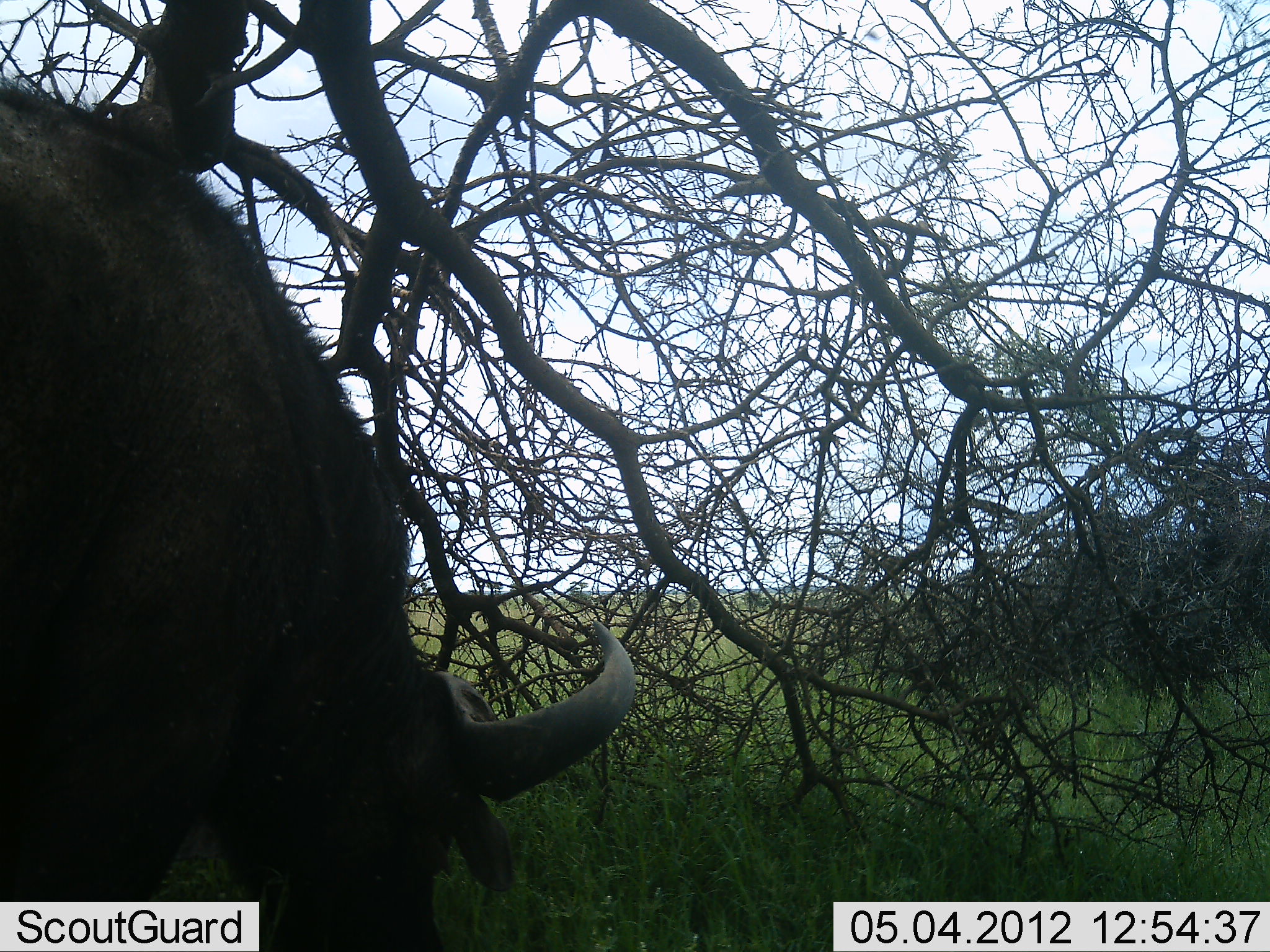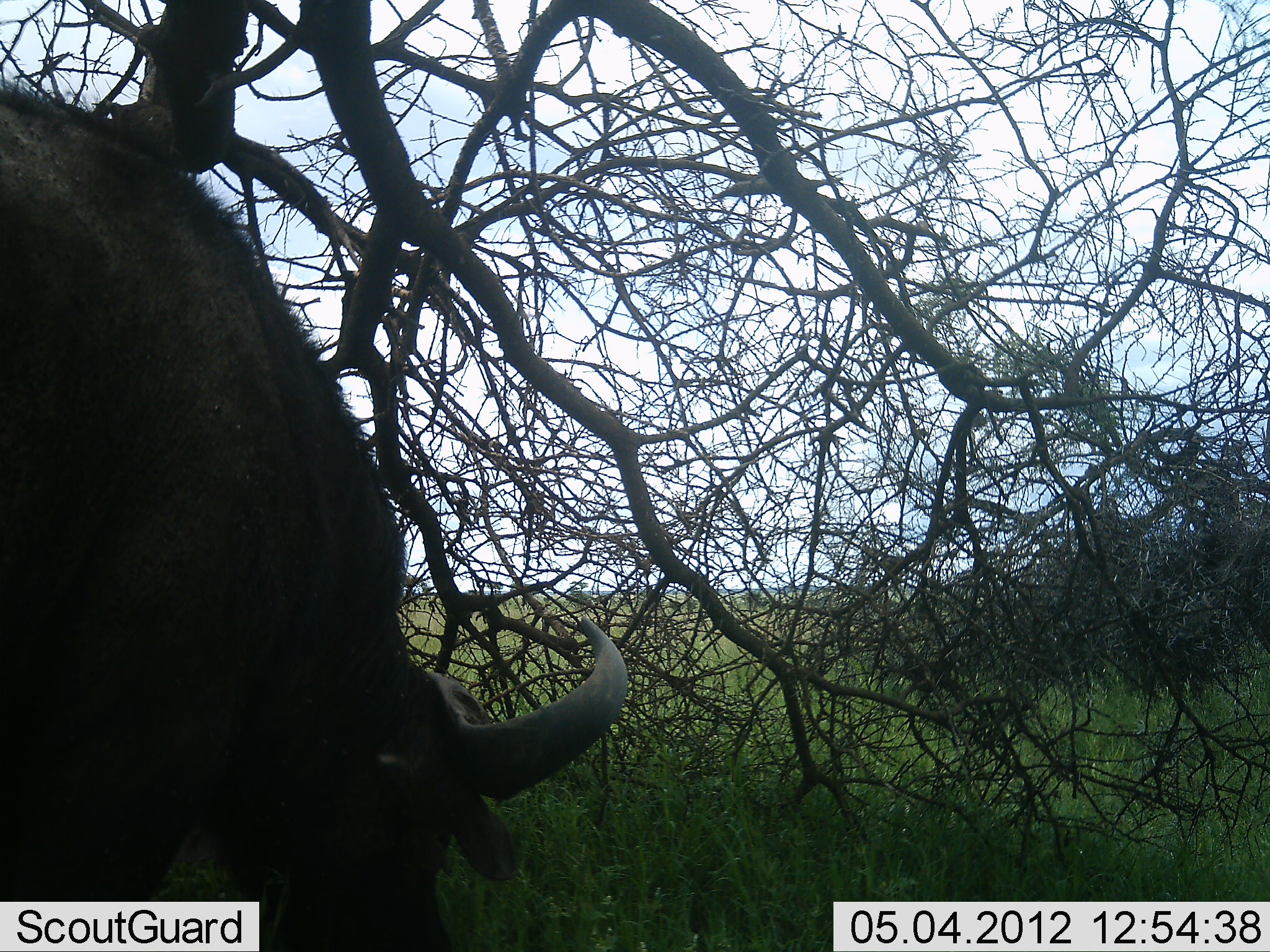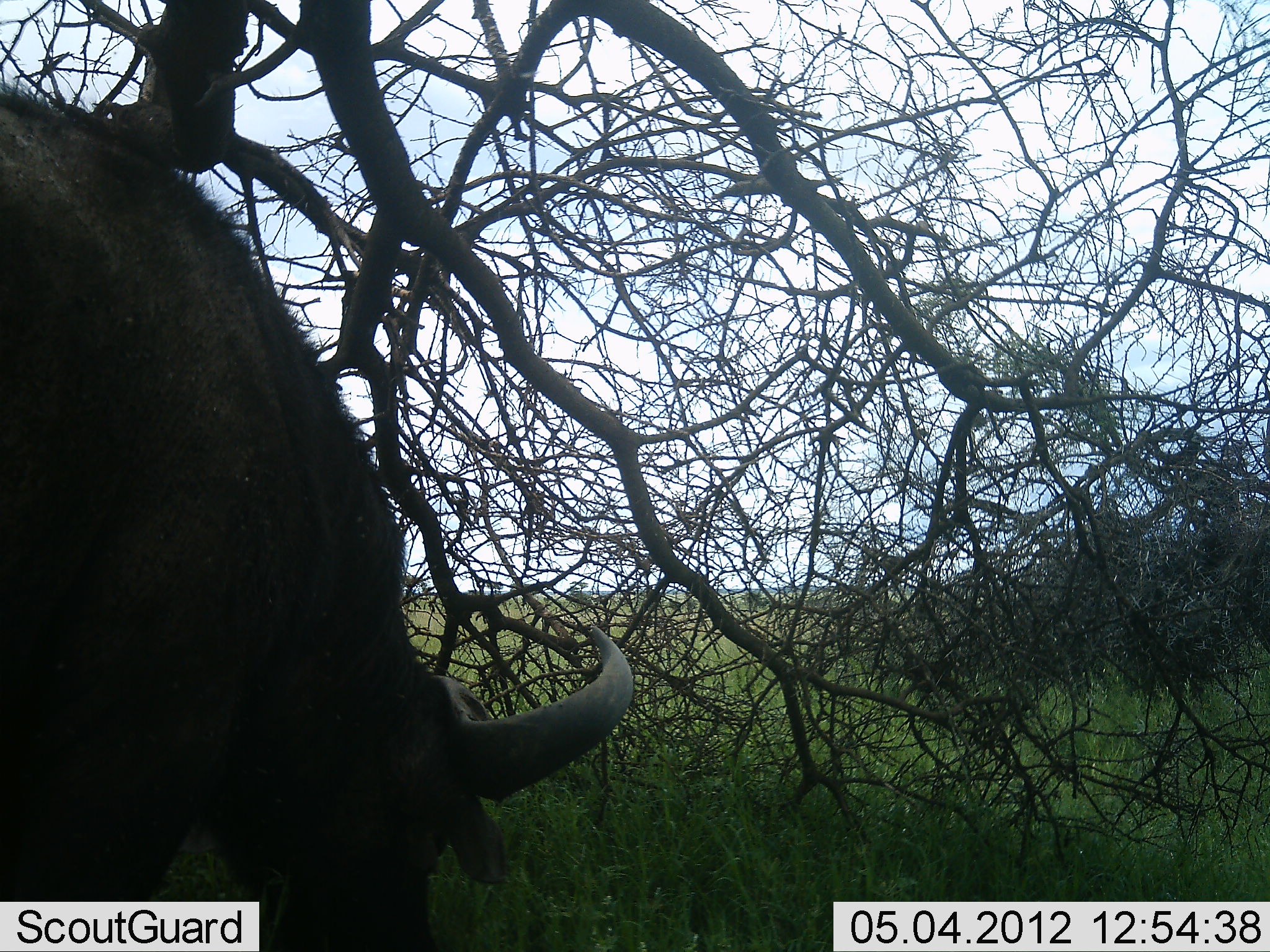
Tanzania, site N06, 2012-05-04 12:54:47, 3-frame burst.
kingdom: Animalia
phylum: Chordata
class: Mammalia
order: Artiodactyla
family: Bovidae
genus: Syncerus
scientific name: Syncerus caffer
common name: cape buffalo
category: buffalo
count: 1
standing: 17%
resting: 0%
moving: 0%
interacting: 0%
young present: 0%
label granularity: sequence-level